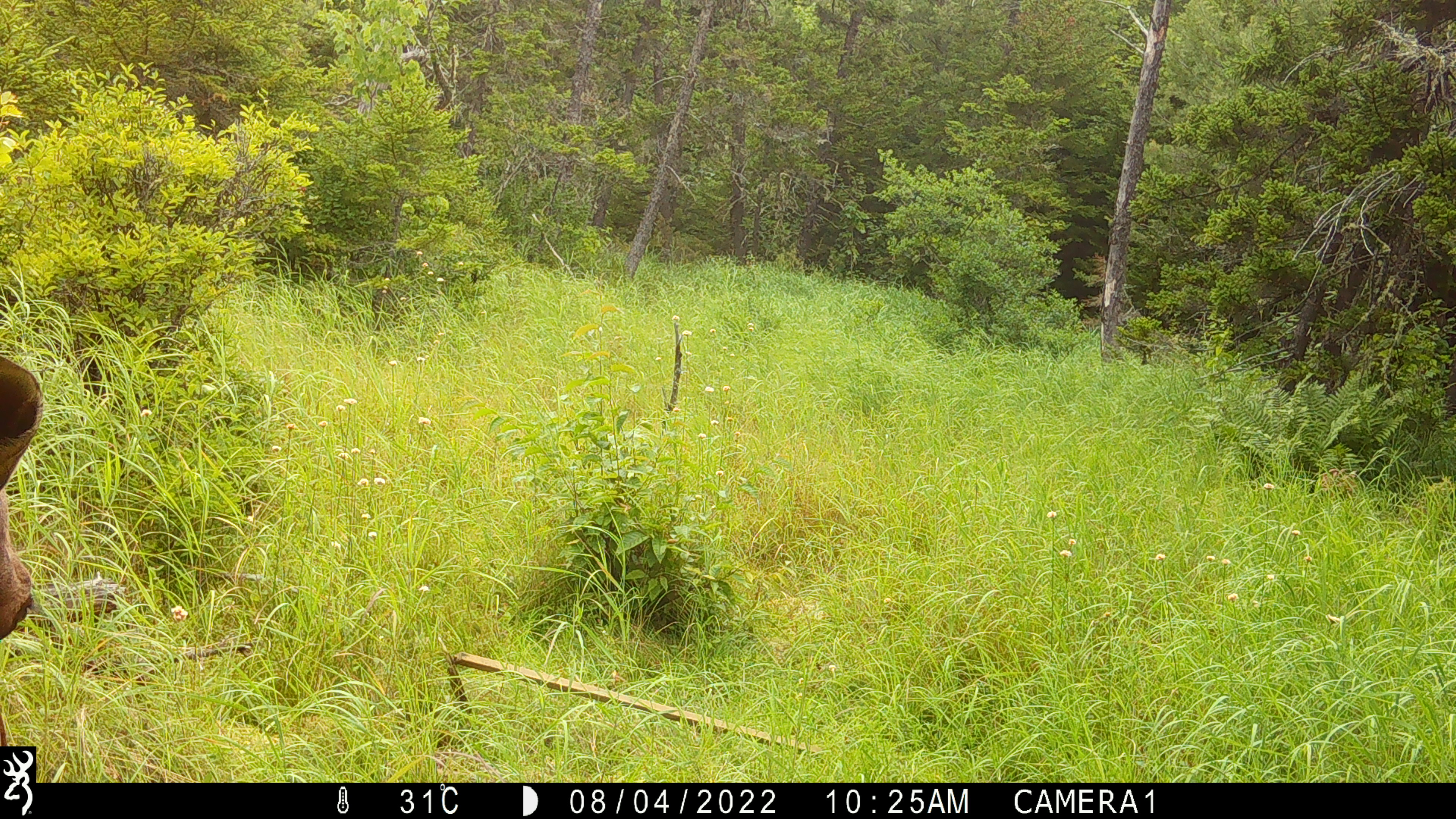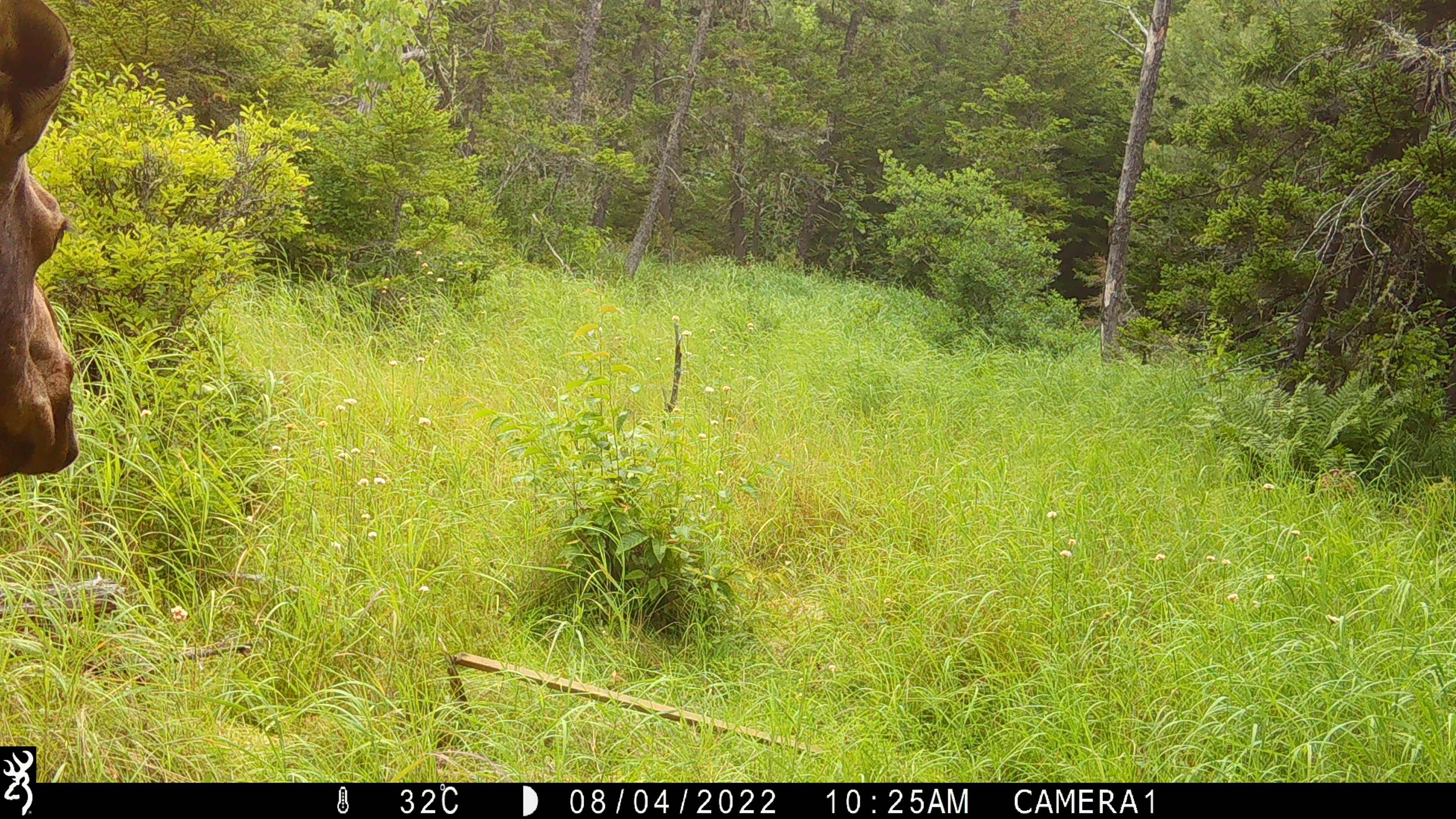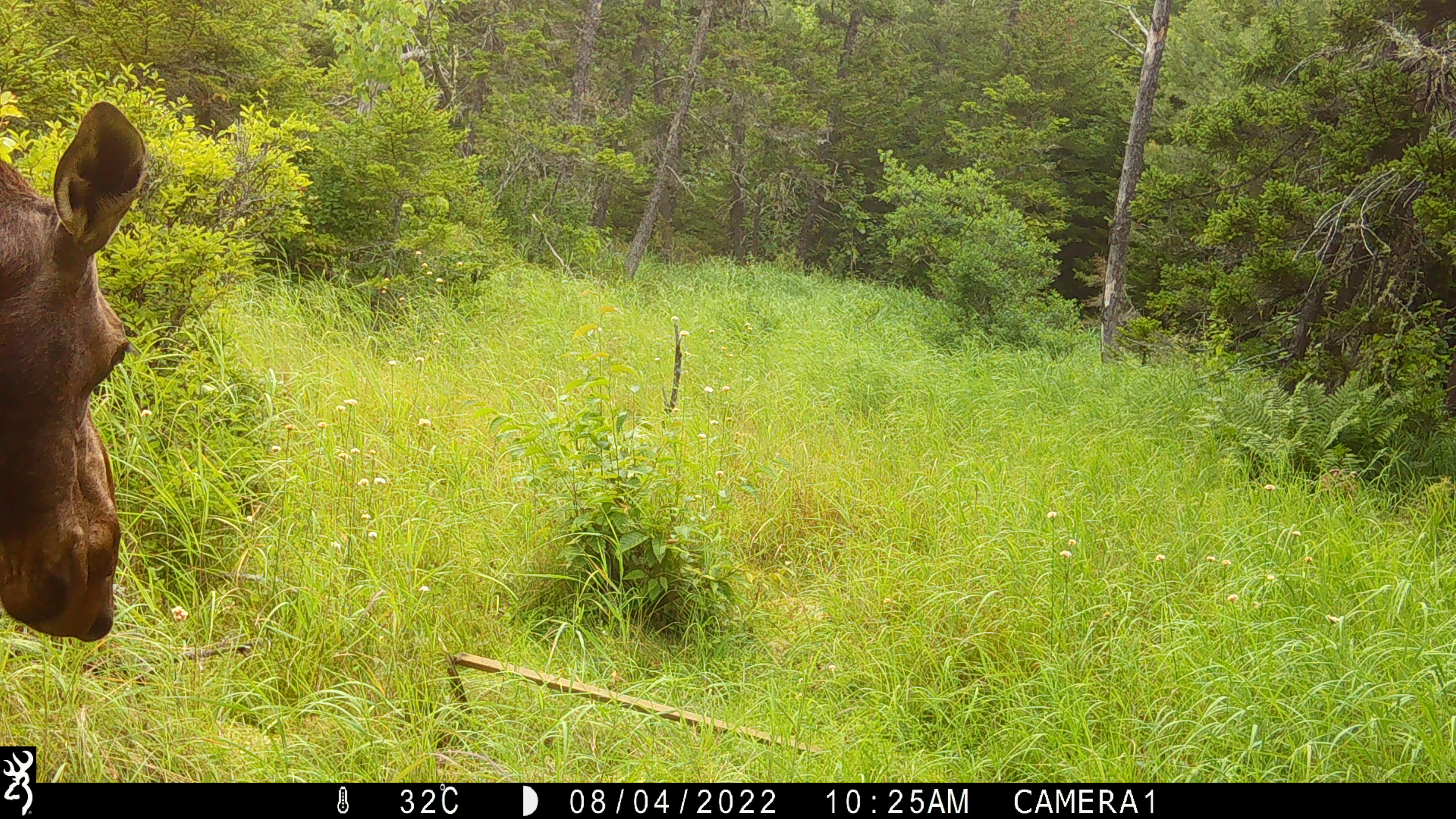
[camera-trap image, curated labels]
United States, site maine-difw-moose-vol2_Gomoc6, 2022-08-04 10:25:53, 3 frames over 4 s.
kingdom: Animalia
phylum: Chordata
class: Mammalia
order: Artiodactyla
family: Cervidae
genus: Alces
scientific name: Alces alces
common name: moose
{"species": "moose (Alces alces)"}